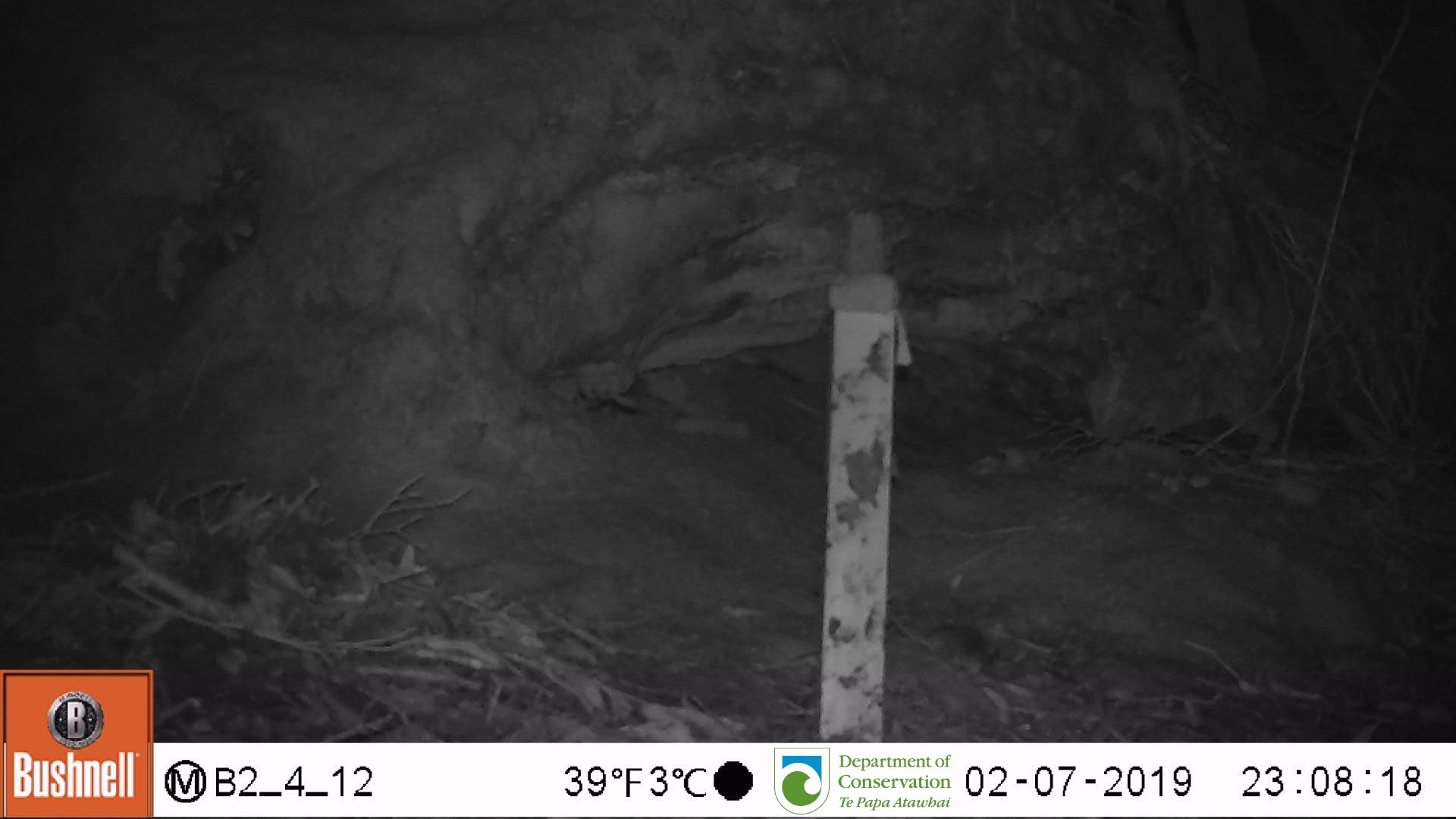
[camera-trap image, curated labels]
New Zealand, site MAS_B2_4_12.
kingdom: Animalia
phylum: Chordata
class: Mammalia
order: Rodentia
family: Muridae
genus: Mus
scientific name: Mus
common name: mouse